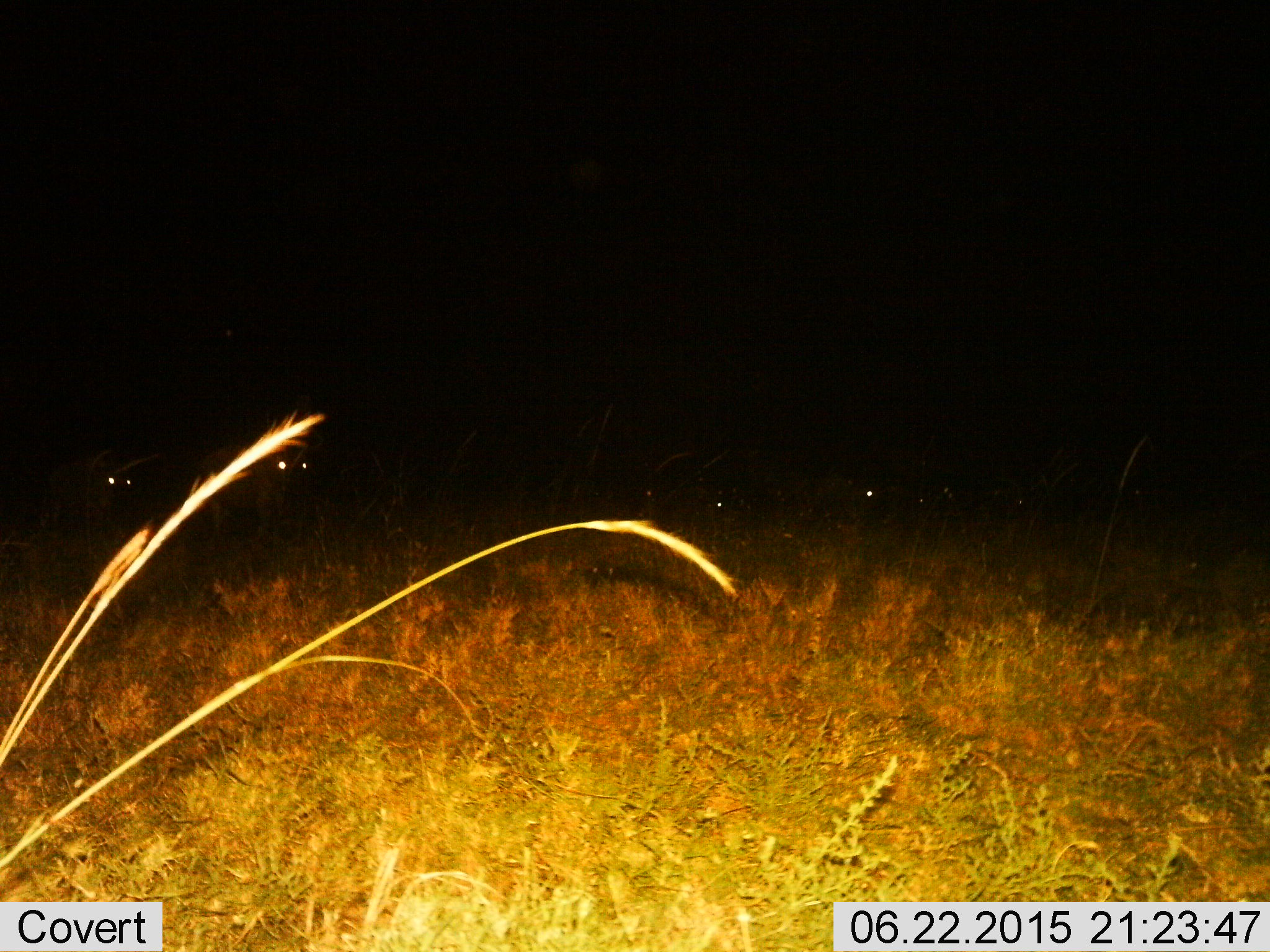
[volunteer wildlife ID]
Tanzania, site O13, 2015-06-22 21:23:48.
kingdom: Animalia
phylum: Chordata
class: Mammalia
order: Carnivora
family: Hyaenidae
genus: Crocuta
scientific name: Crocuta crocuta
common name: spotted hyena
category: hyenaspotted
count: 4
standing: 75%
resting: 0%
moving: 25%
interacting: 0%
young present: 0%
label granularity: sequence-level